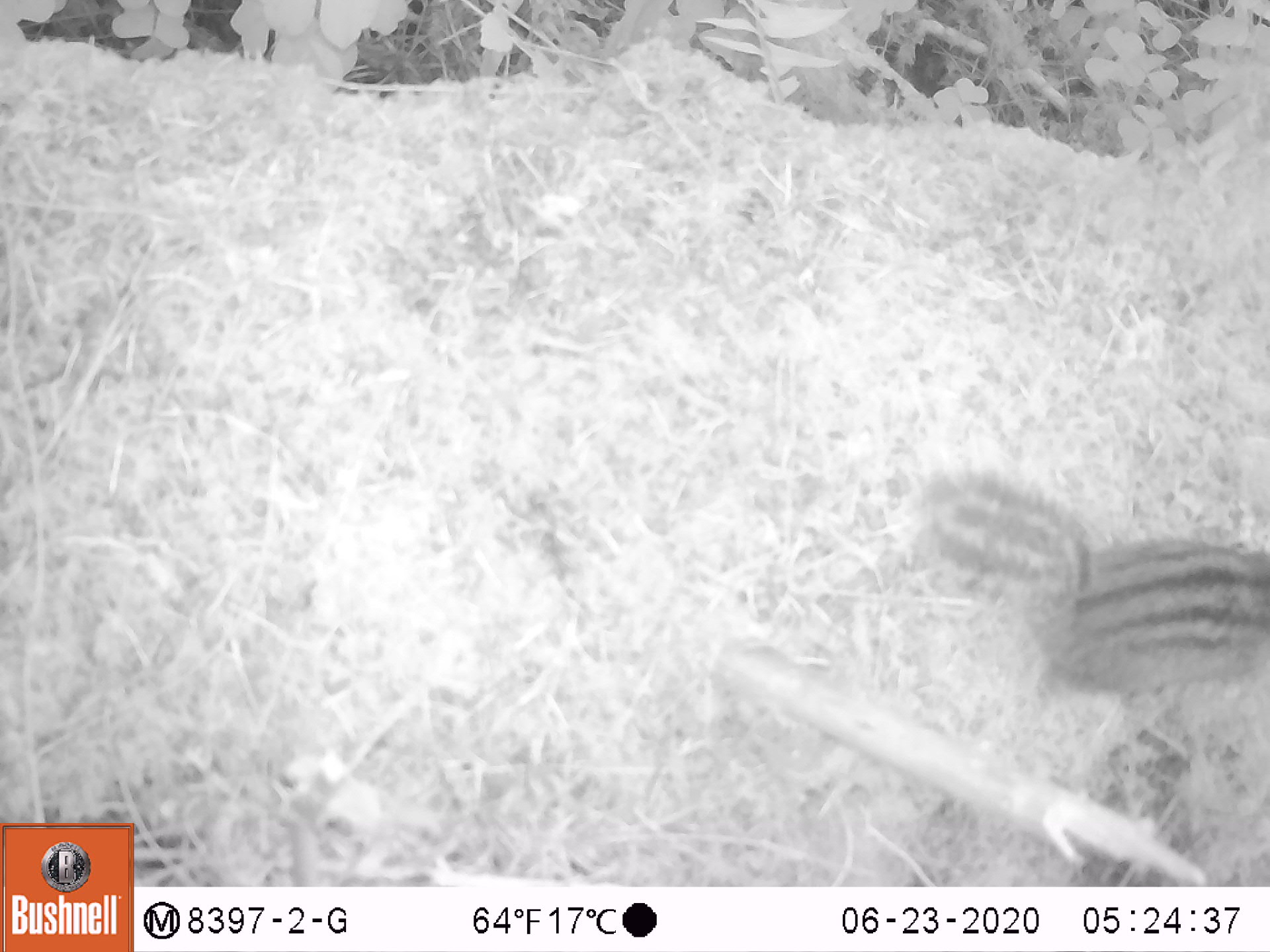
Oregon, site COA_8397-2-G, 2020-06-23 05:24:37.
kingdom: Animalia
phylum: Chordata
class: Mammalia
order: Rodentia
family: Sciuridae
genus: Neotamias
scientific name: Neotamias townsendii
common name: townsend's chipmunk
Townsend's chipmunk (Neotamias townsendii).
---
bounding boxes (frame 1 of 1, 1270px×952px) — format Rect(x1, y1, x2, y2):
townsend's chipmunk: Rect(915, 455, 1259, 710)